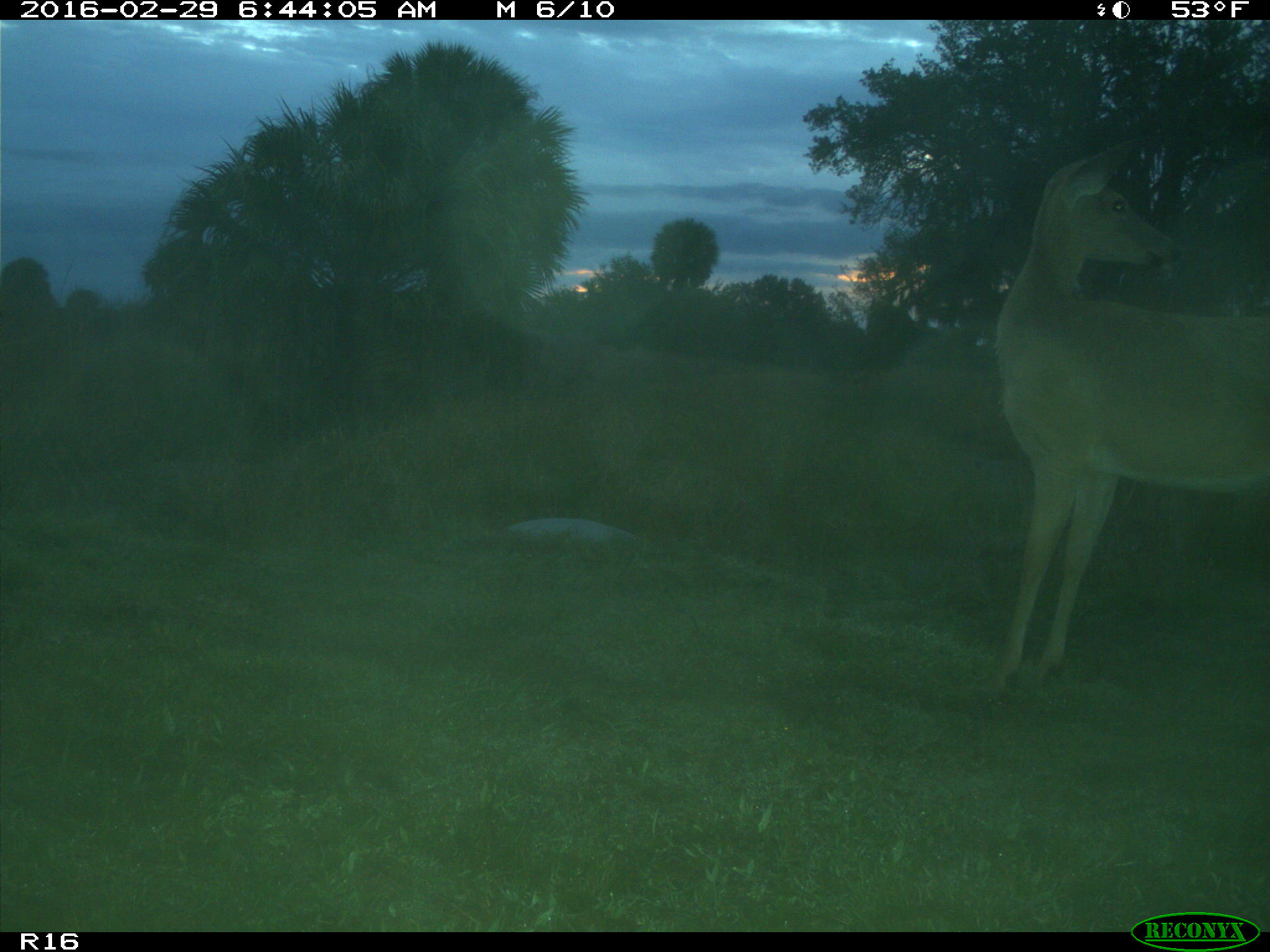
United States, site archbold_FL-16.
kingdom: Animalia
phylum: Chordata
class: Mammalia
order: Artiodactyla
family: Cervidae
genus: Odocoileus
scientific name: Odocoileus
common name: deer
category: unidentified deer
Unidentified deer (deer) (Odocoileus).